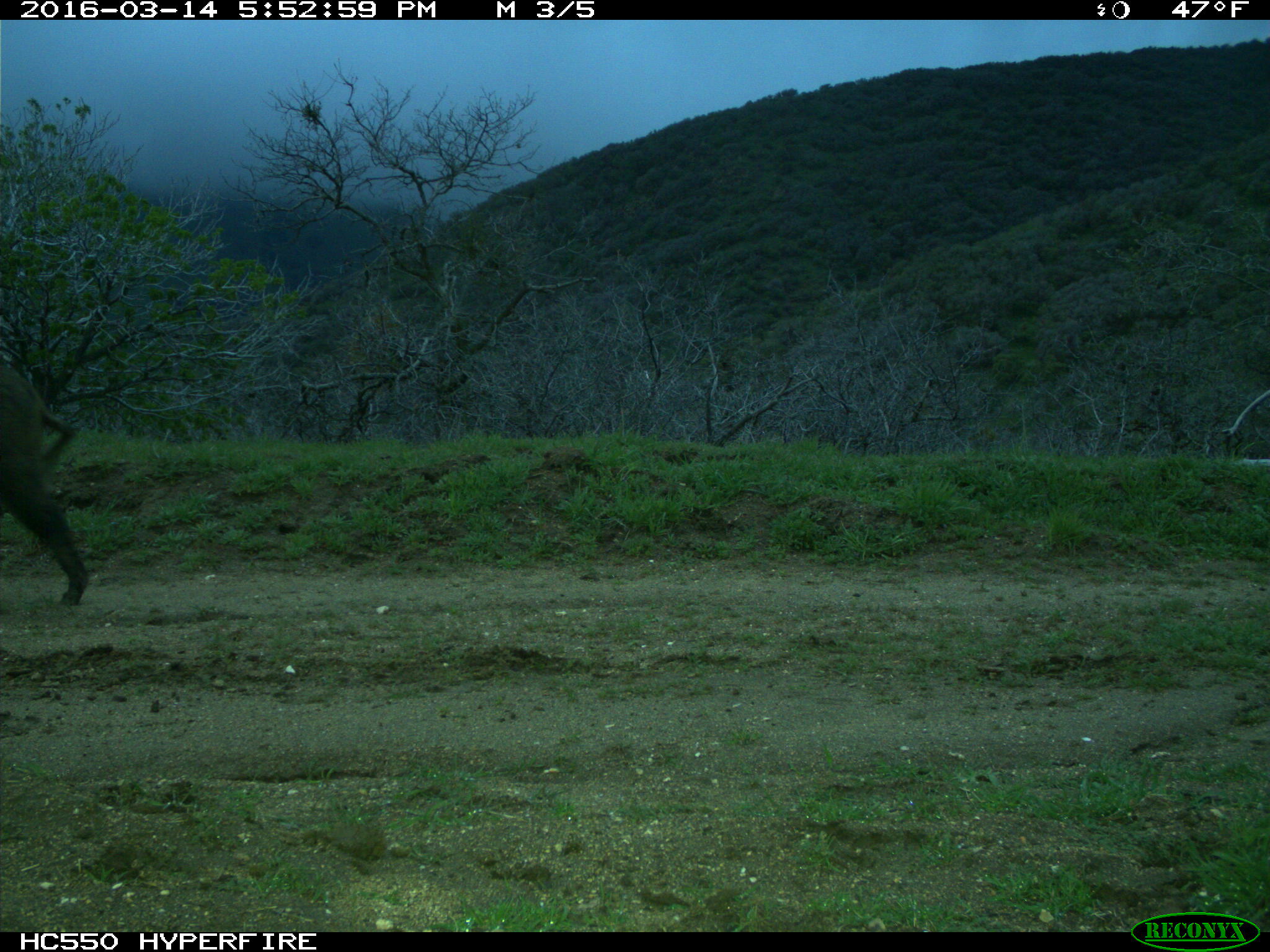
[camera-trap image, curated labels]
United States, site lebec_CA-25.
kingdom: Animalia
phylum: Chordata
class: Mammalia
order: Artiodactyla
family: Suidae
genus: Sus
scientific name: Sus scrofa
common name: wild boar